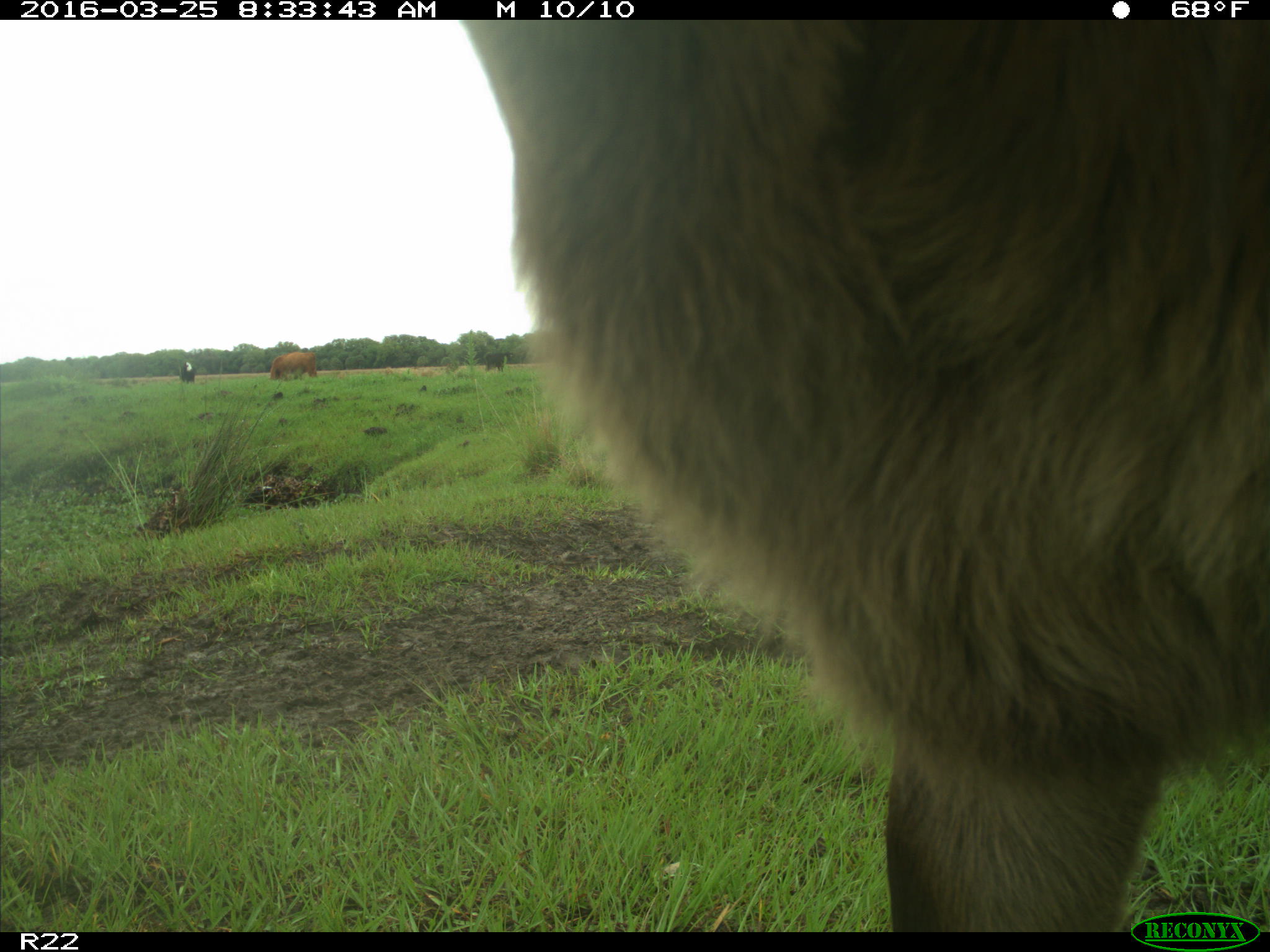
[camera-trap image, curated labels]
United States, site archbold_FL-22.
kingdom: Animalia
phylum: Chordata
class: Mammalia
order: Artiodactyla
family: Bovidae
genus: Bos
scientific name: Bos taurus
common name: domestic cow